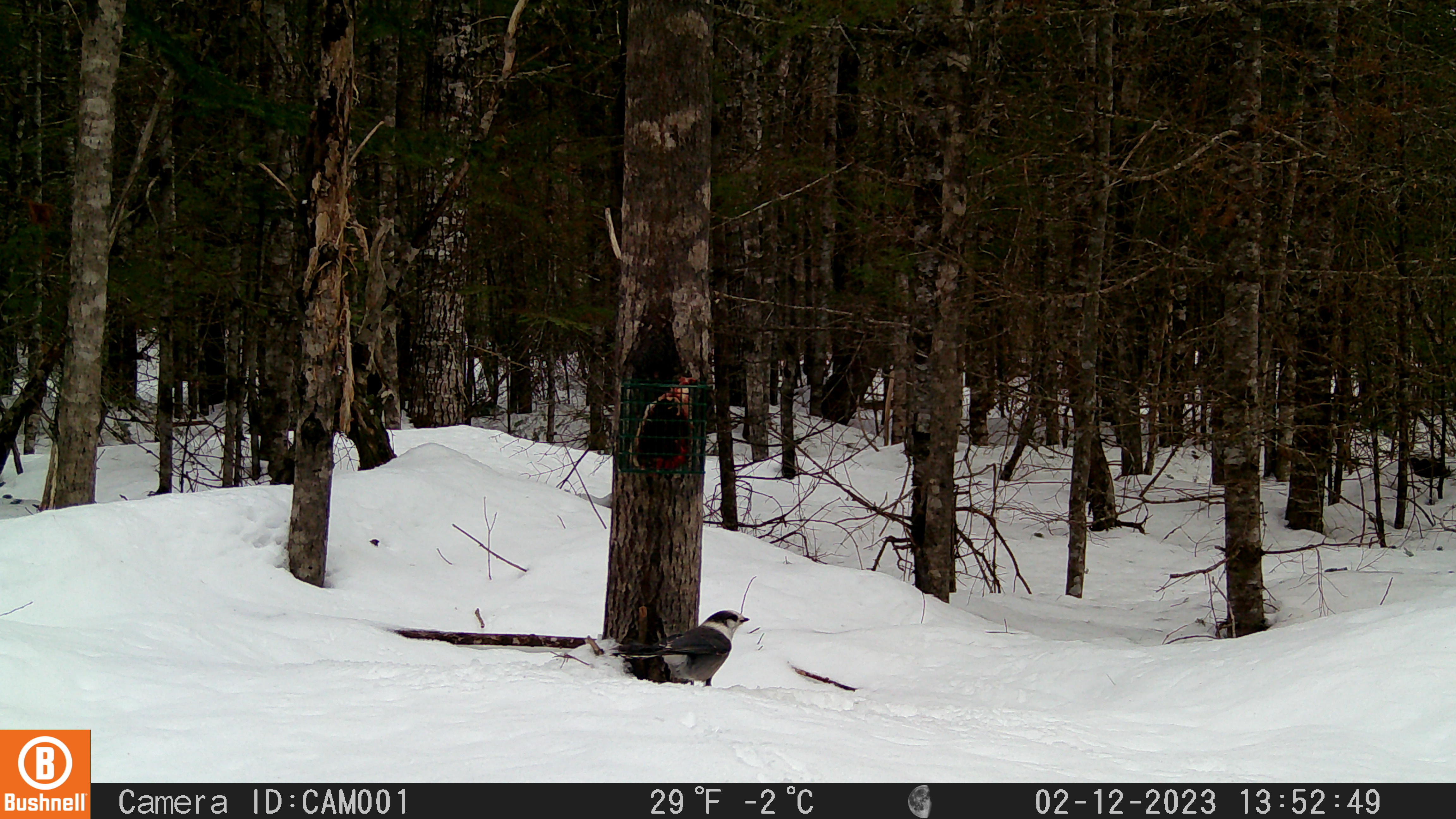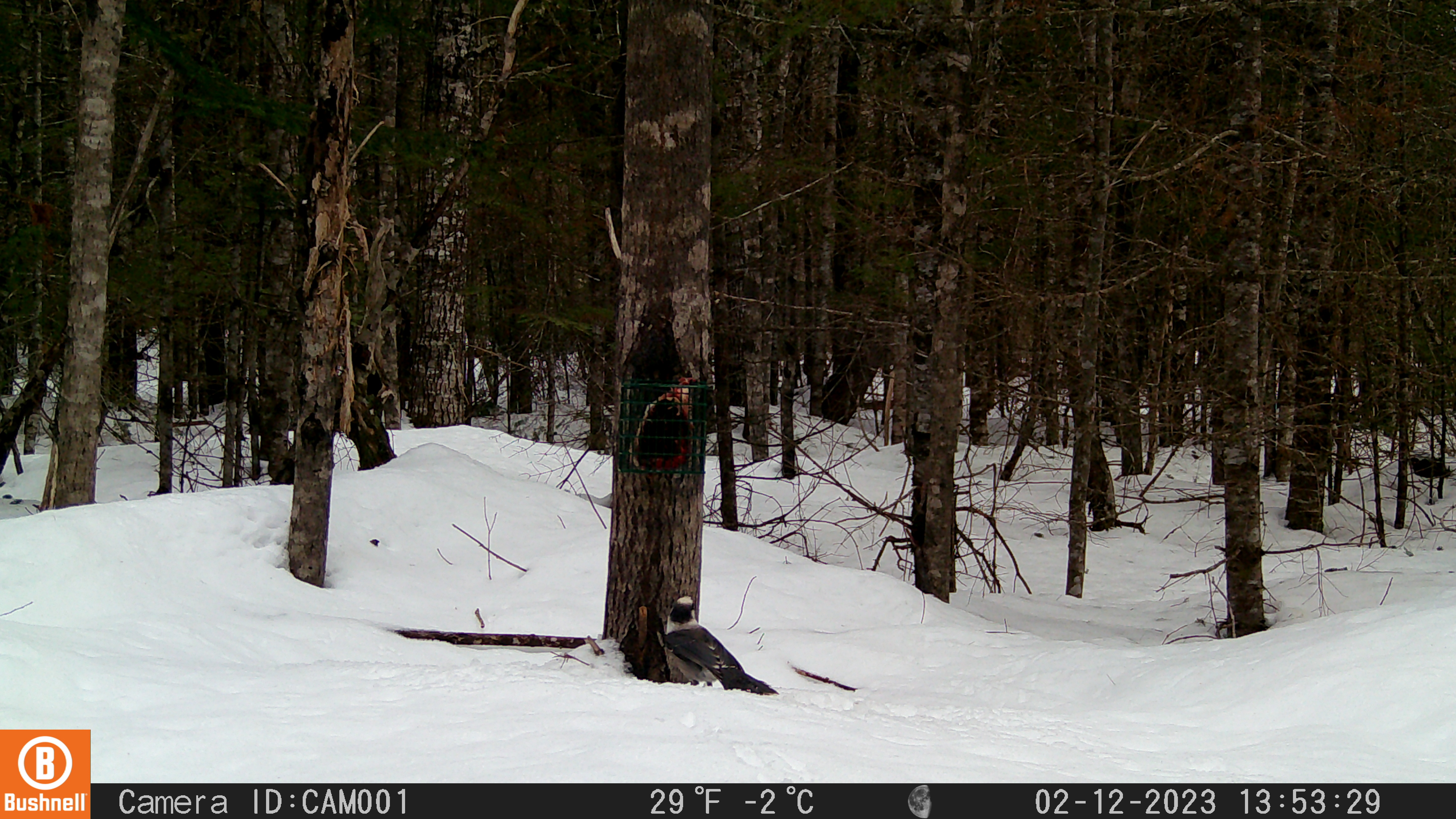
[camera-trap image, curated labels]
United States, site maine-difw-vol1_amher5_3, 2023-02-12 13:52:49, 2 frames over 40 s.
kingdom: Animalia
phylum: Chordata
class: Aves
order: Passeriformes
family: Corvidae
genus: Perisoreus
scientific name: Perisoreus canadensis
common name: canada jay